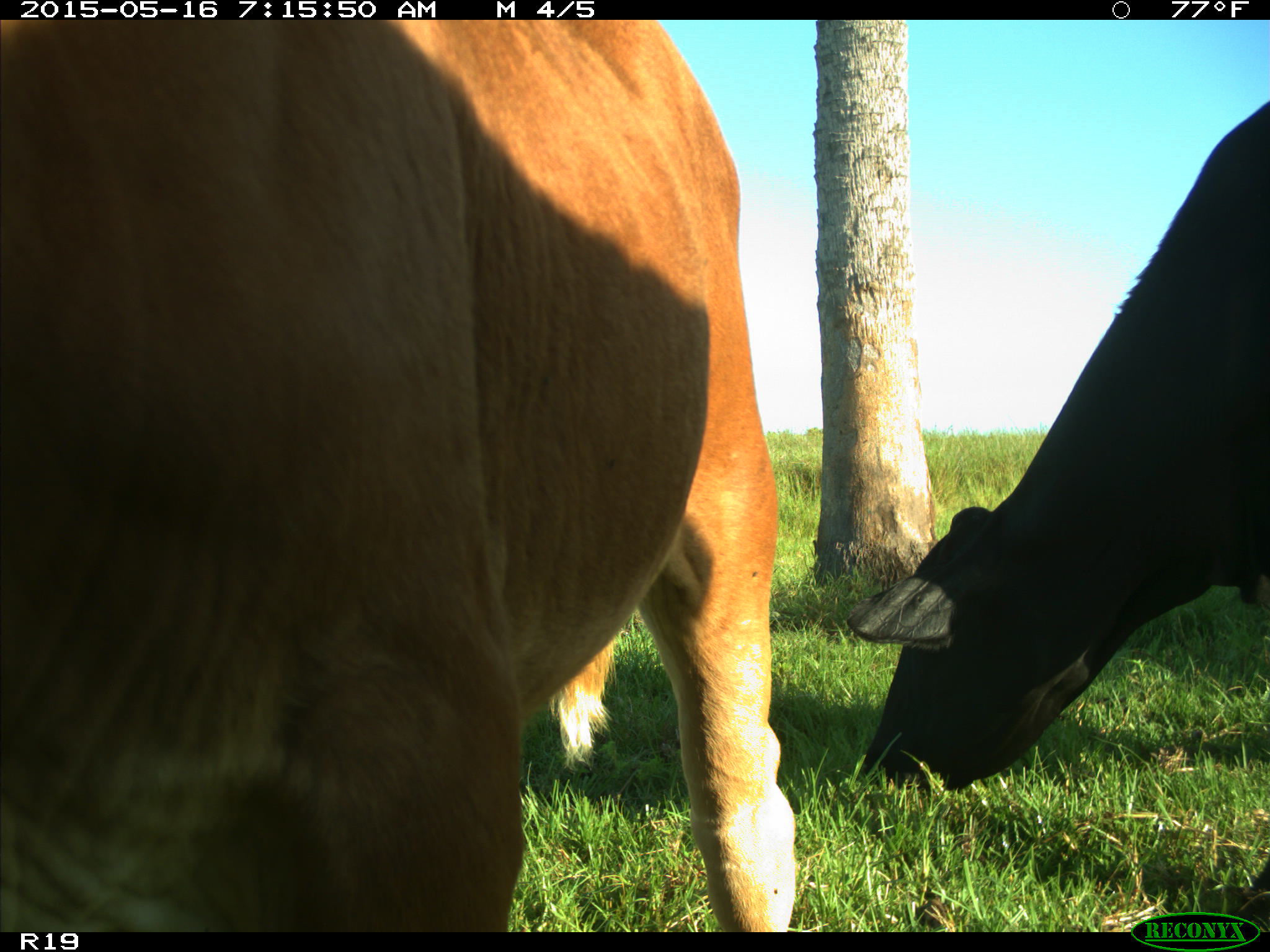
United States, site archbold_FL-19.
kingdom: Animalia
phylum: Chordata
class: Mammalia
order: Artiodactyla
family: Bovidae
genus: Bos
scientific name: Bos taurus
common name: domestic cow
Bos taurus (domestic cow).